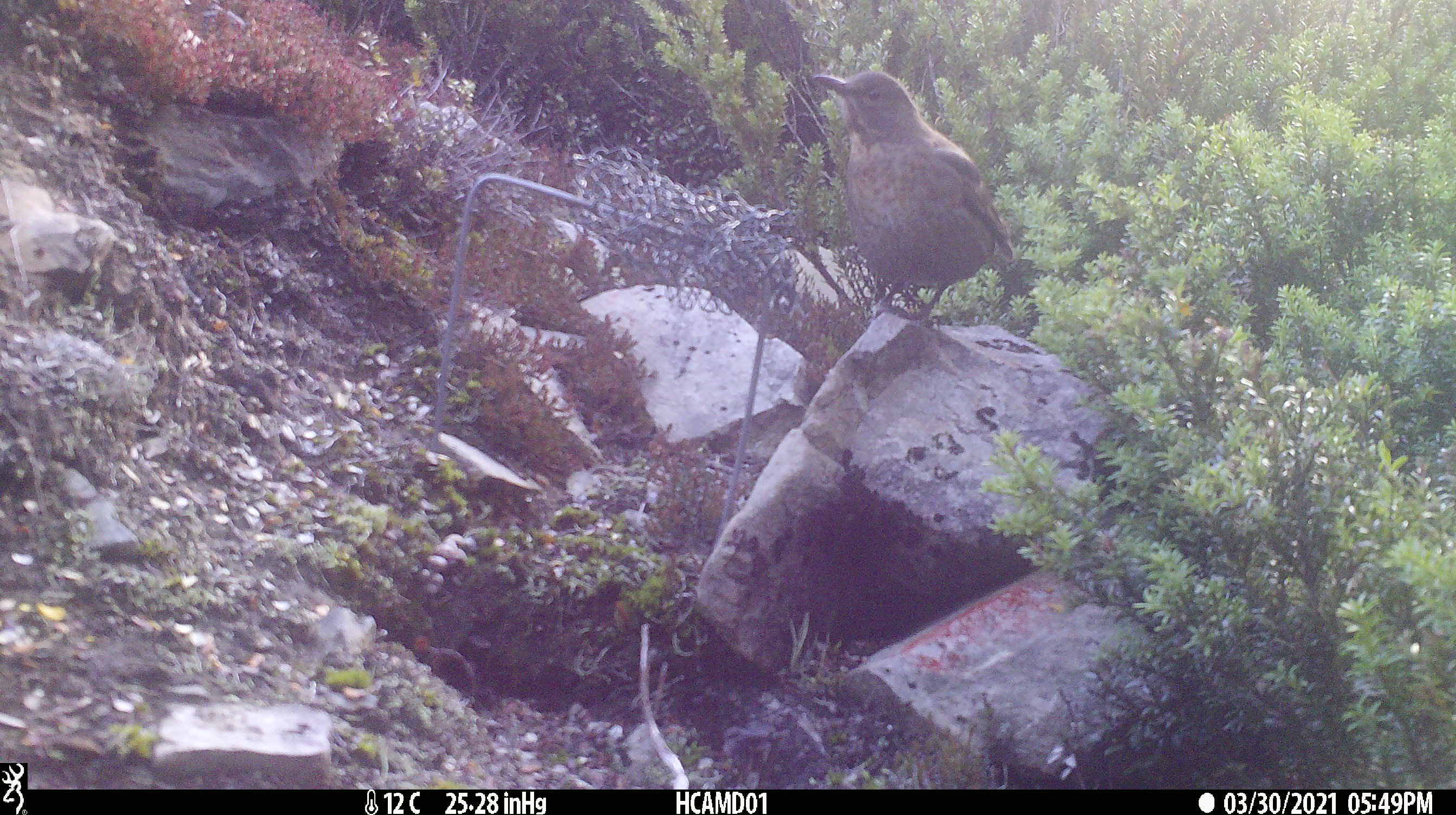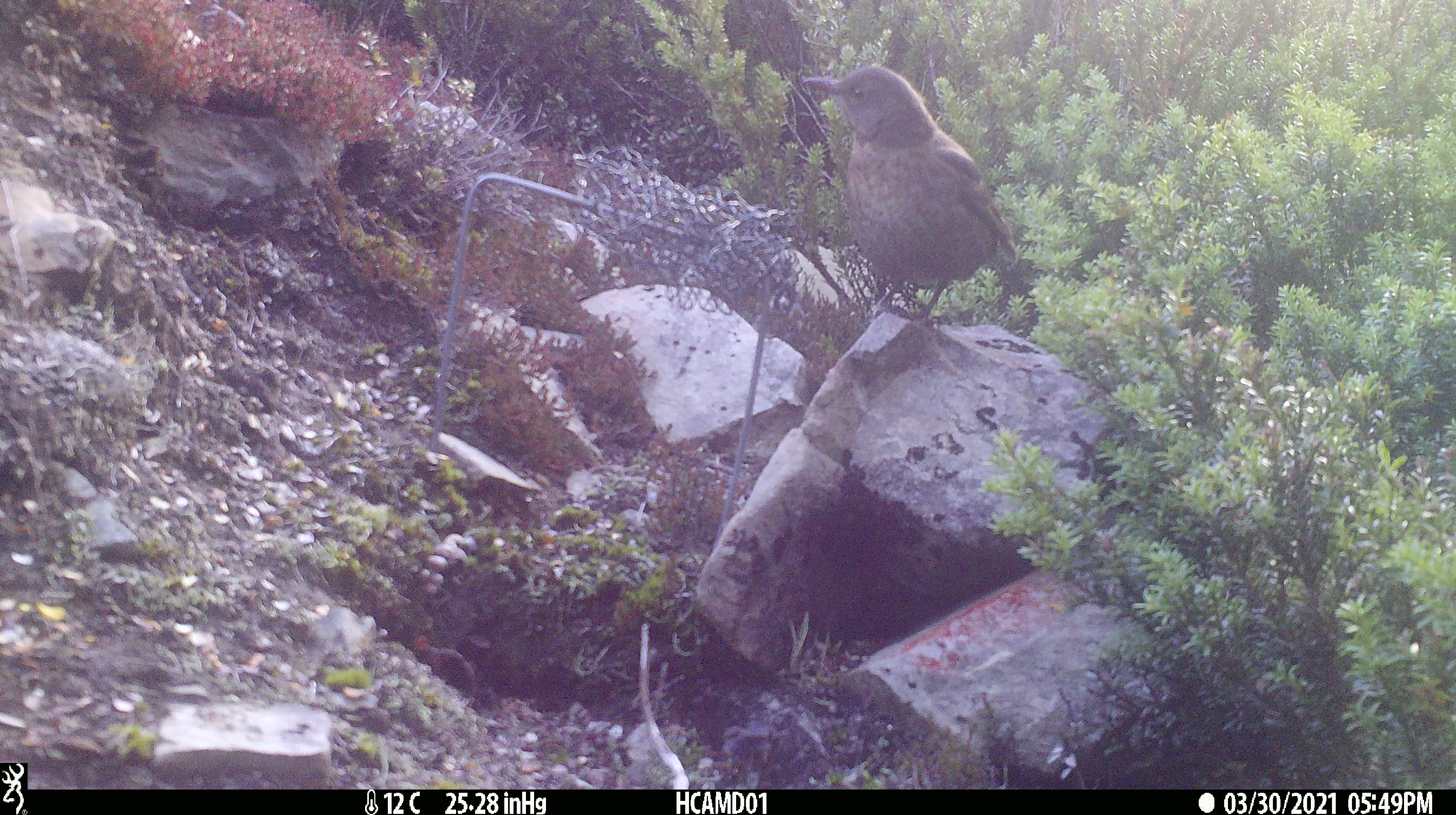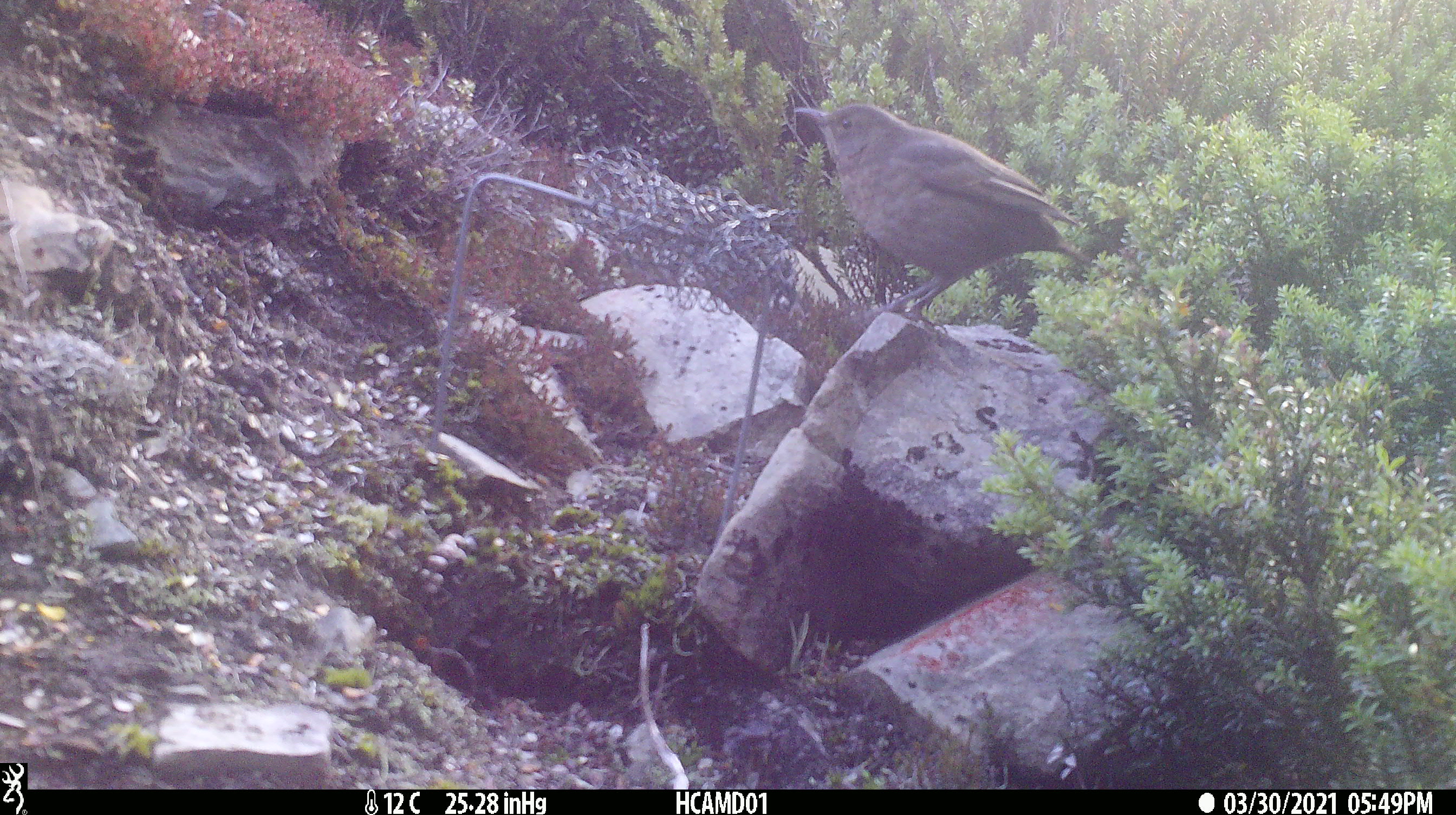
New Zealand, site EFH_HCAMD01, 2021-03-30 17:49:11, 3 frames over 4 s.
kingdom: Animalia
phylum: Chordata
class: Aves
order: Passeriformes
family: Turdidae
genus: Turdus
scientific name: Turdus merula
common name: eurasian blackbird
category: blackbird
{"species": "blackbird (eurasian blackbird) (Turdus merula)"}